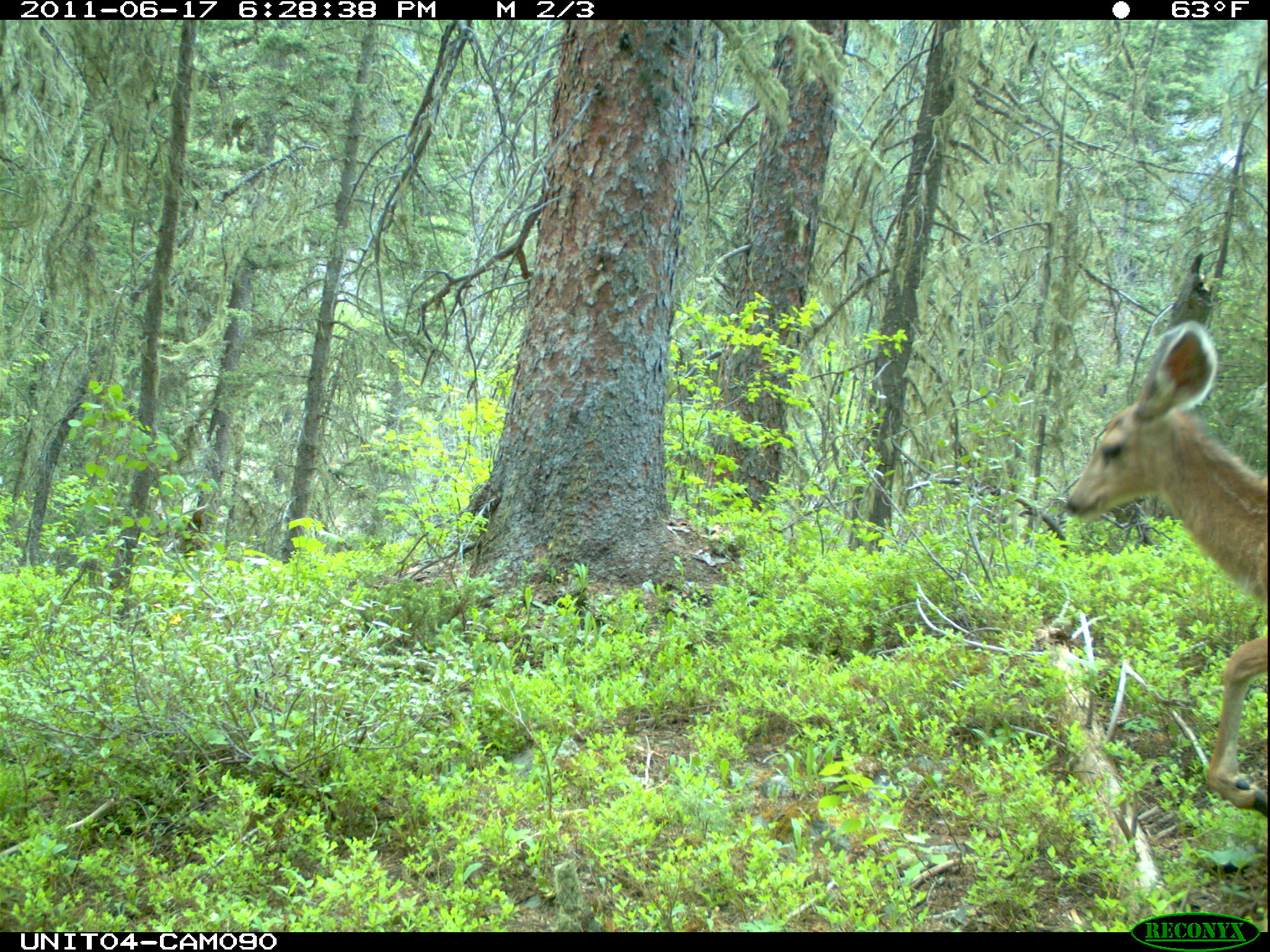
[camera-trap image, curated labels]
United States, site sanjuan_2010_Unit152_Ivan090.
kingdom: Animalia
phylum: Chordata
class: Mammalia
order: Artiodactyla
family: Cervidae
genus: Odocoileus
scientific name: Odocoileus hemionus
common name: mule deer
Odocoileus hemionus (mule deer).